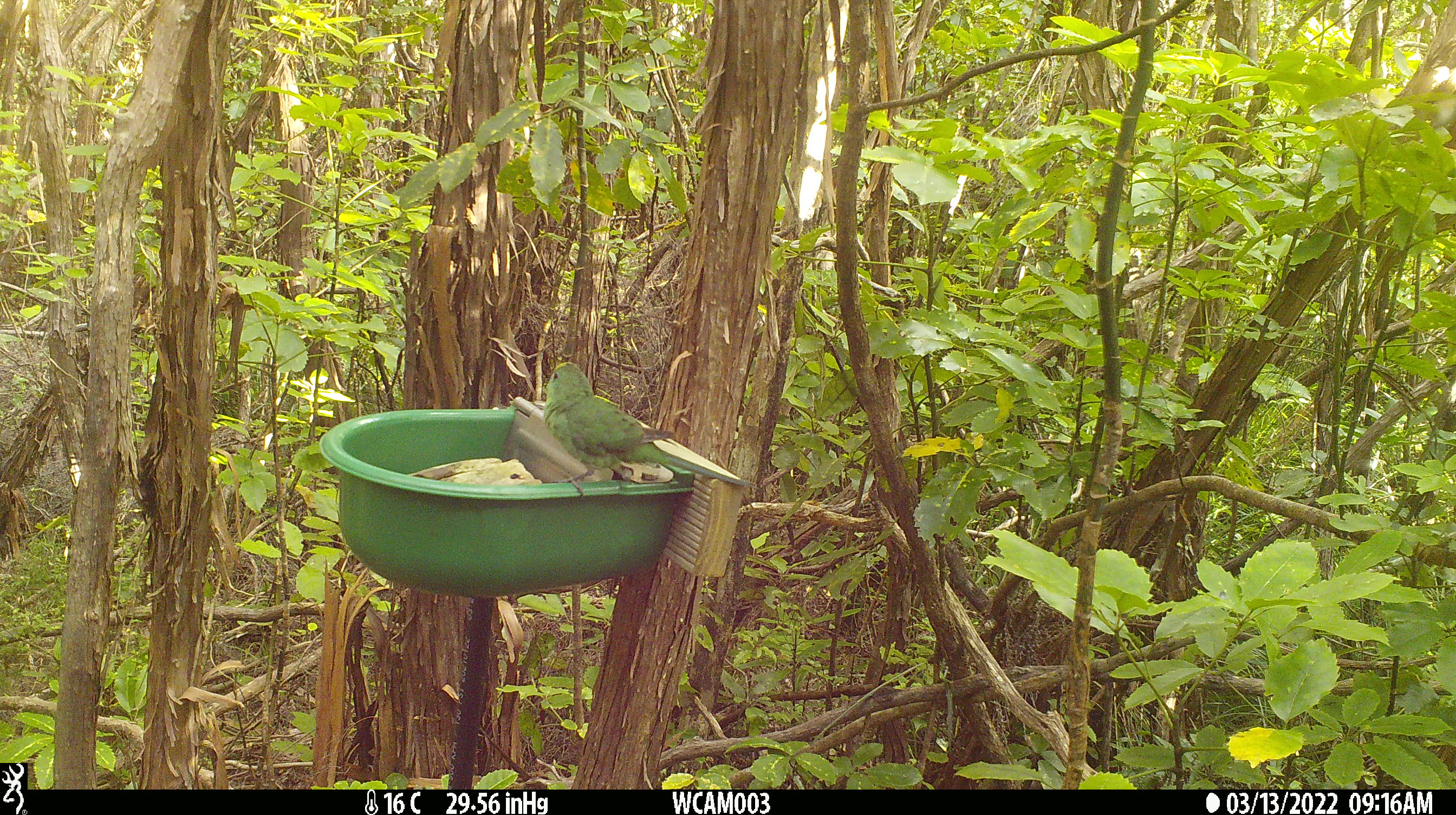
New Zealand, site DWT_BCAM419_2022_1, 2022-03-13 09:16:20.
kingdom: Animalia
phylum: Chordata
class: Aves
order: Psittaciformes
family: Psittaculidae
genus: Cyanoramphus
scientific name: Cyanoramphus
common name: parakeet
Parakeet (Cyanoramphus).